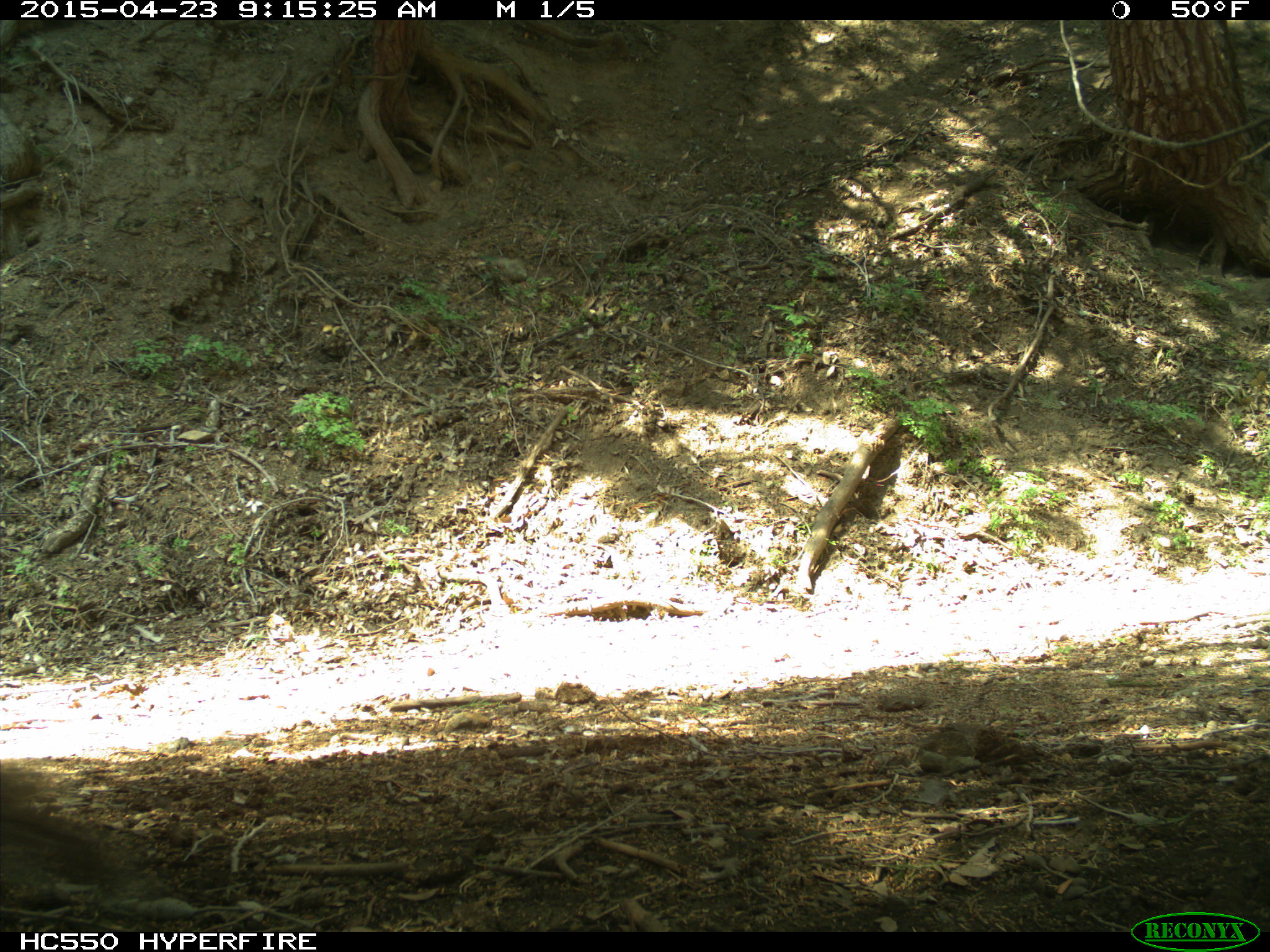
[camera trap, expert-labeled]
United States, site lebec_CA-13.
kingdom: Animalia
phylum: Chordata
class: Mammalia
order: Rodentia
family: Sciuridae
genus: Sciurus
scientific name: Sciurus carolinensis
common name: eastern gray squirrel